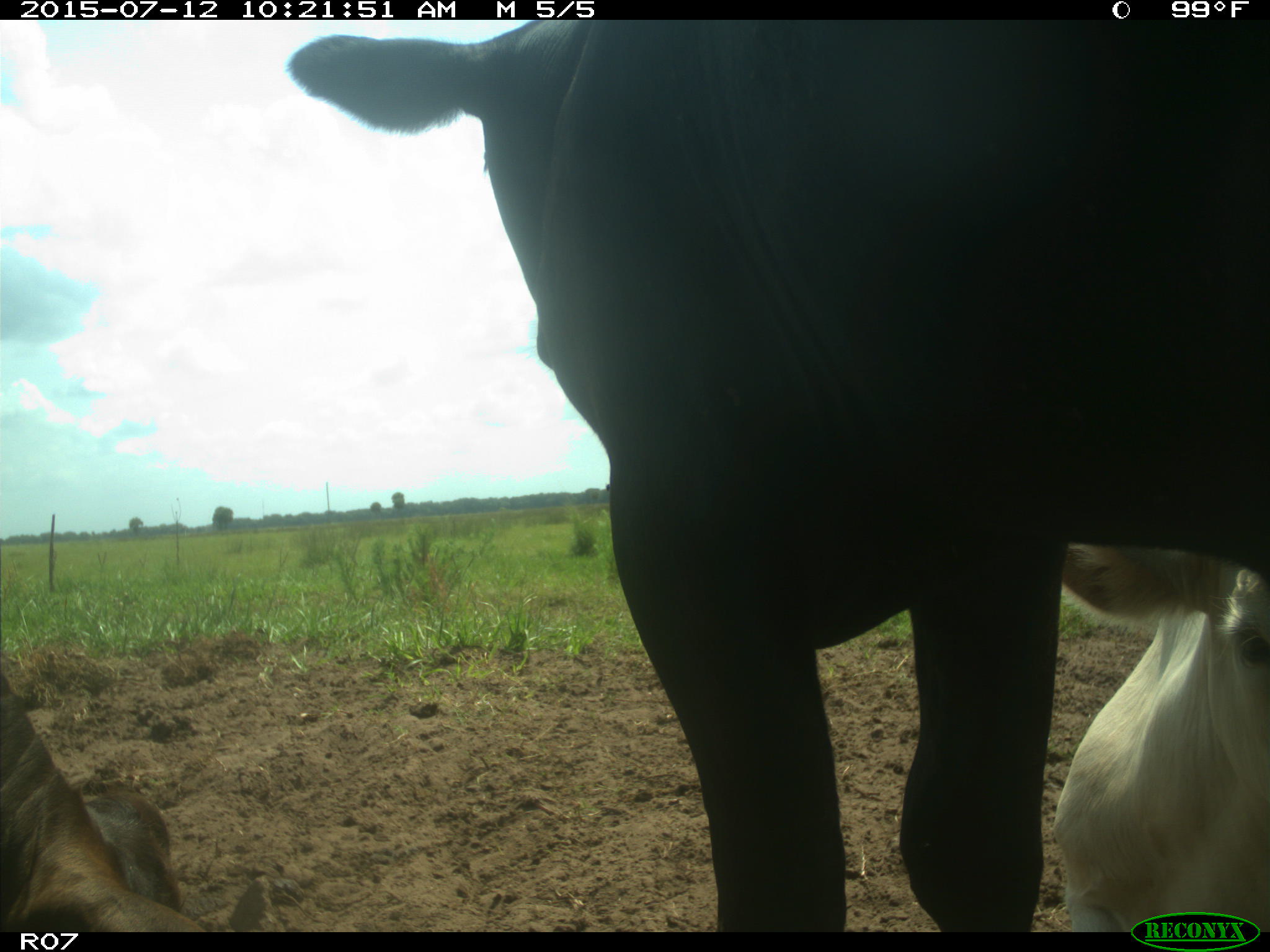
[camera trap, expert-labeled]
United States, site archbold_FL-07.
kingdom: Animalia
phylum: Chordata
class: Mammalia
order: Artiodactyla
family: Bovidae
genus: Bos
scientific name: Bos taurus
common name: domestic cow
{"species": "Bos taurus (domestic cow)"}